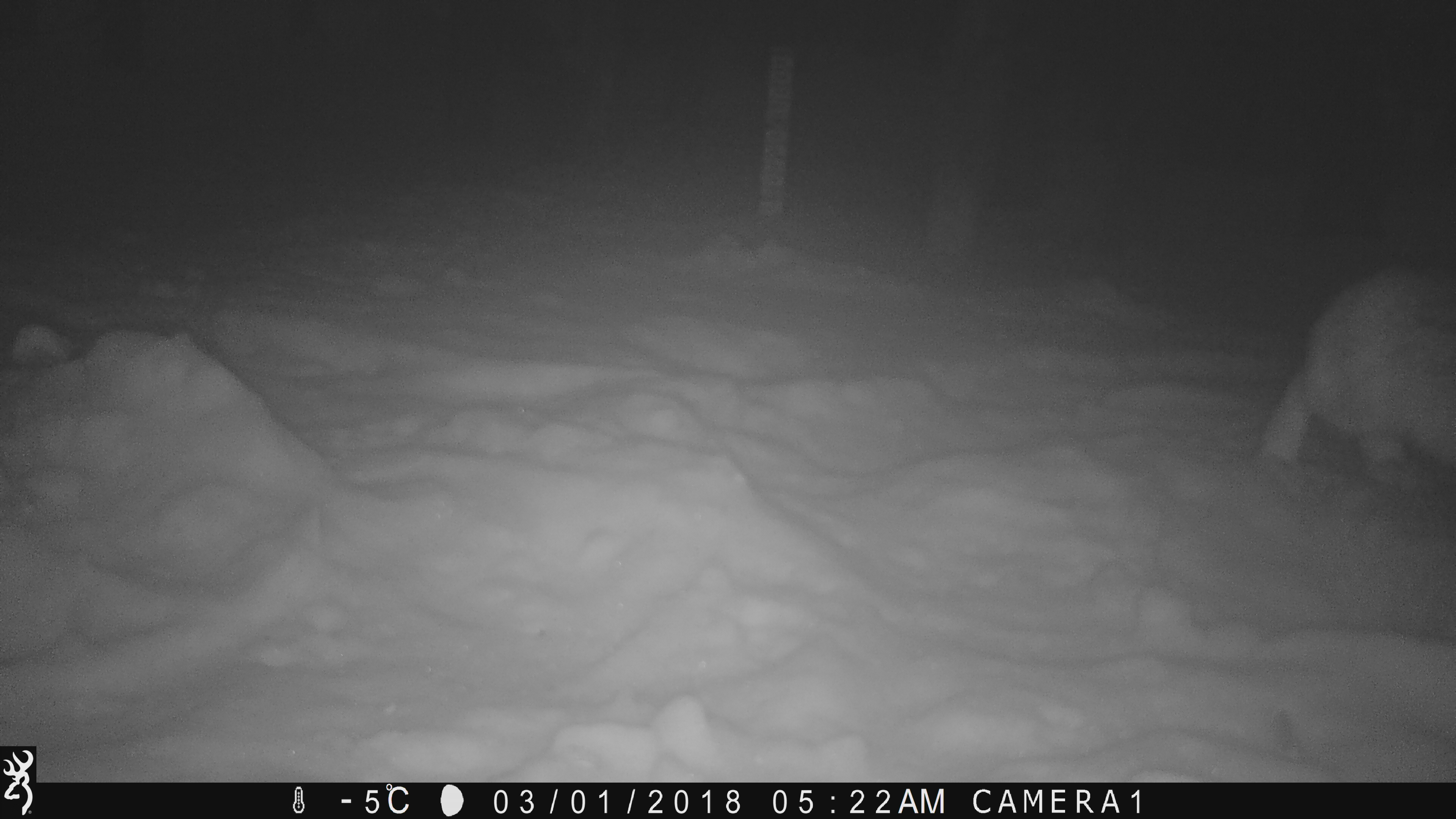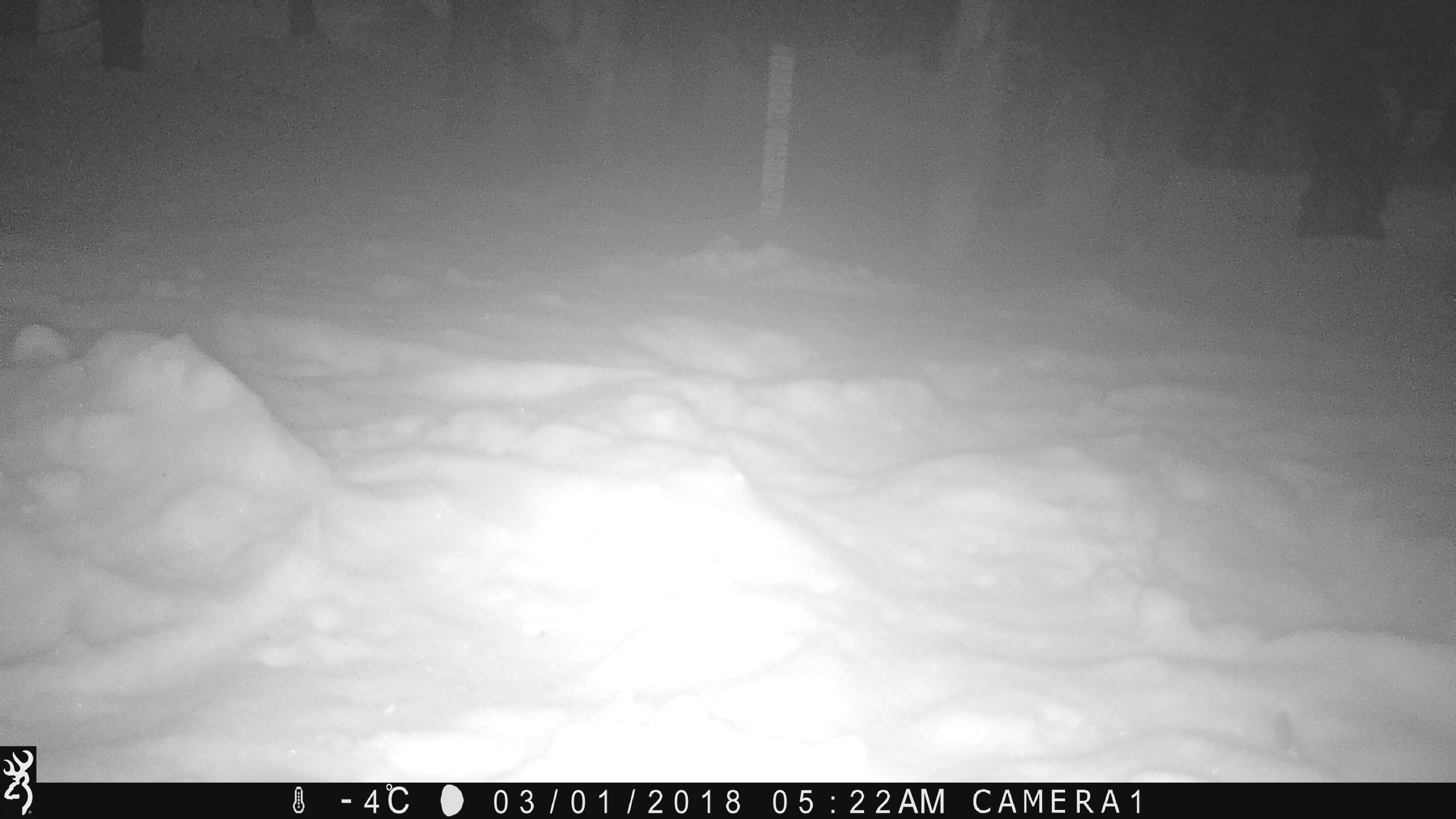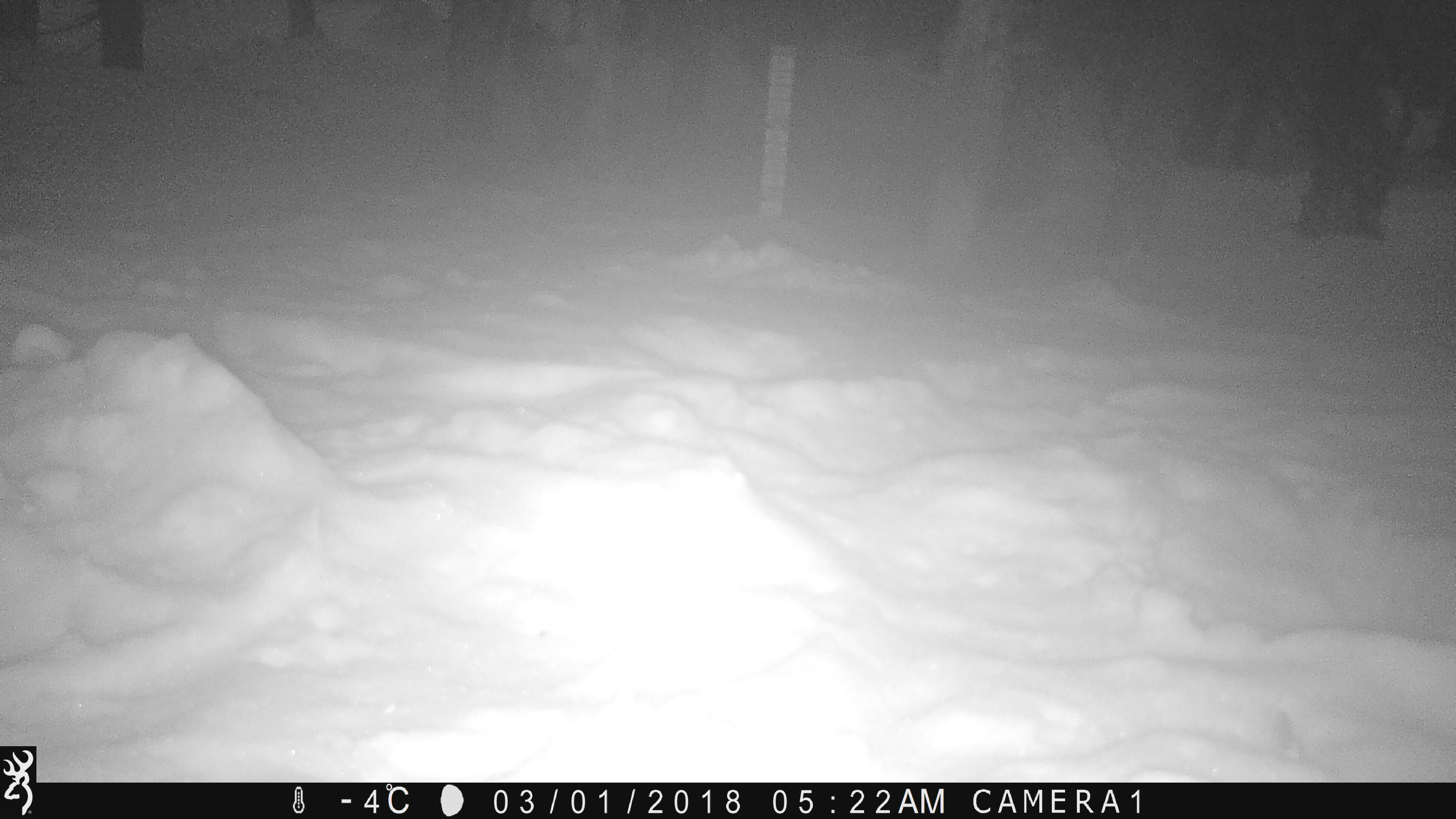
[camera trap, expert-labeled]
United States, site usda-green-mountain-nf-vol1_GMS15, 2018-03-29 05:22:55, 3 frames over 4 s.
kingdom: Animalia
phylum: Chordata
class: Mammalia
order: Lagomorpha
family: Leporidae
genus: Lepus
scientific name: Lepus americanus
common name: snowshoe hare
Snowshoe hare (Lepus americanus).